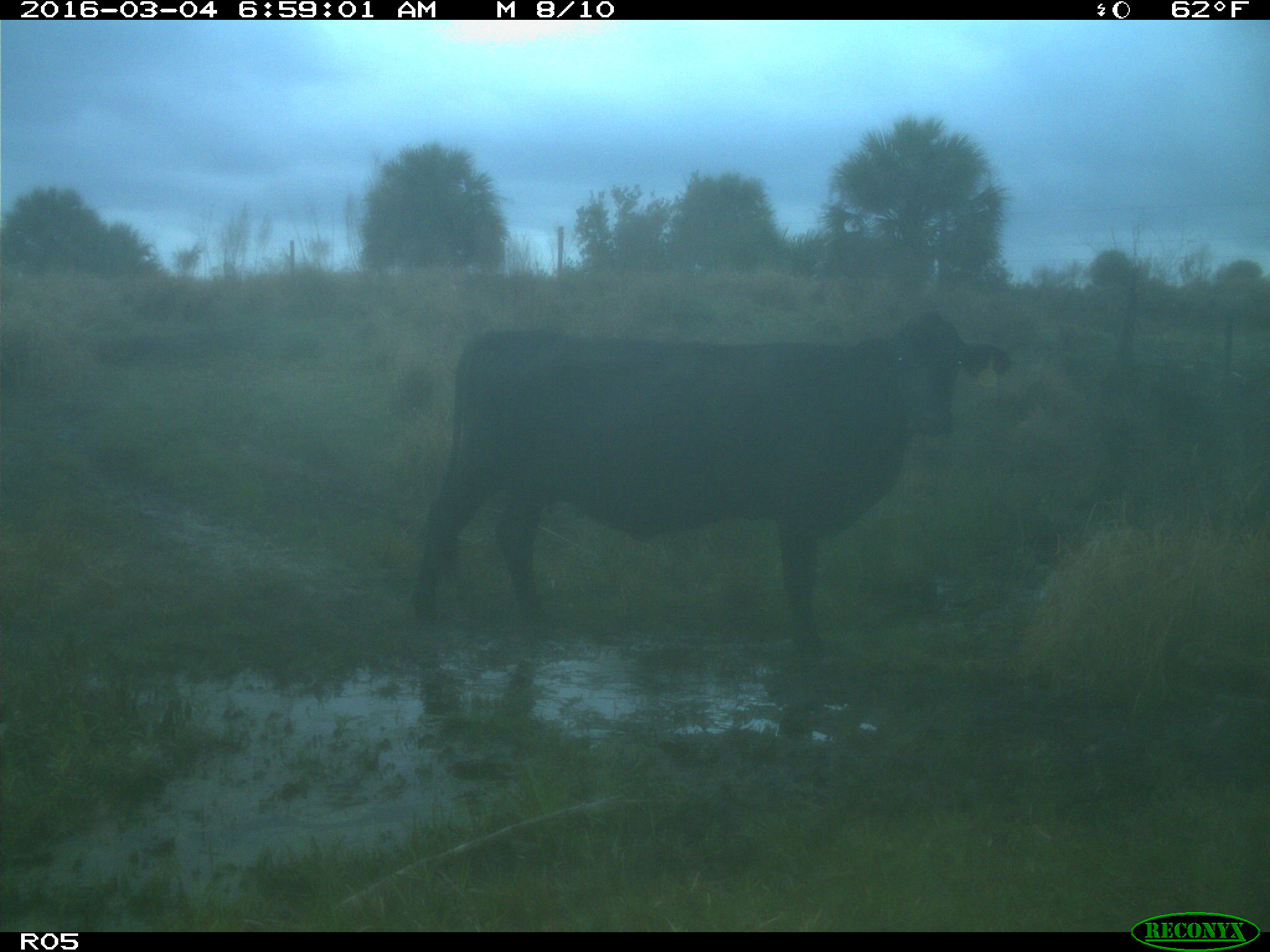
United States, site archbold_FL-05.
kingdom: Animalia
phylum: Chordata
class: Mammalia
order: Artiodactyla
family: Bovidae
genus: Bos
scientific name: Bos taurus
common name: domestic cow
Bos taurus (domestic cow).